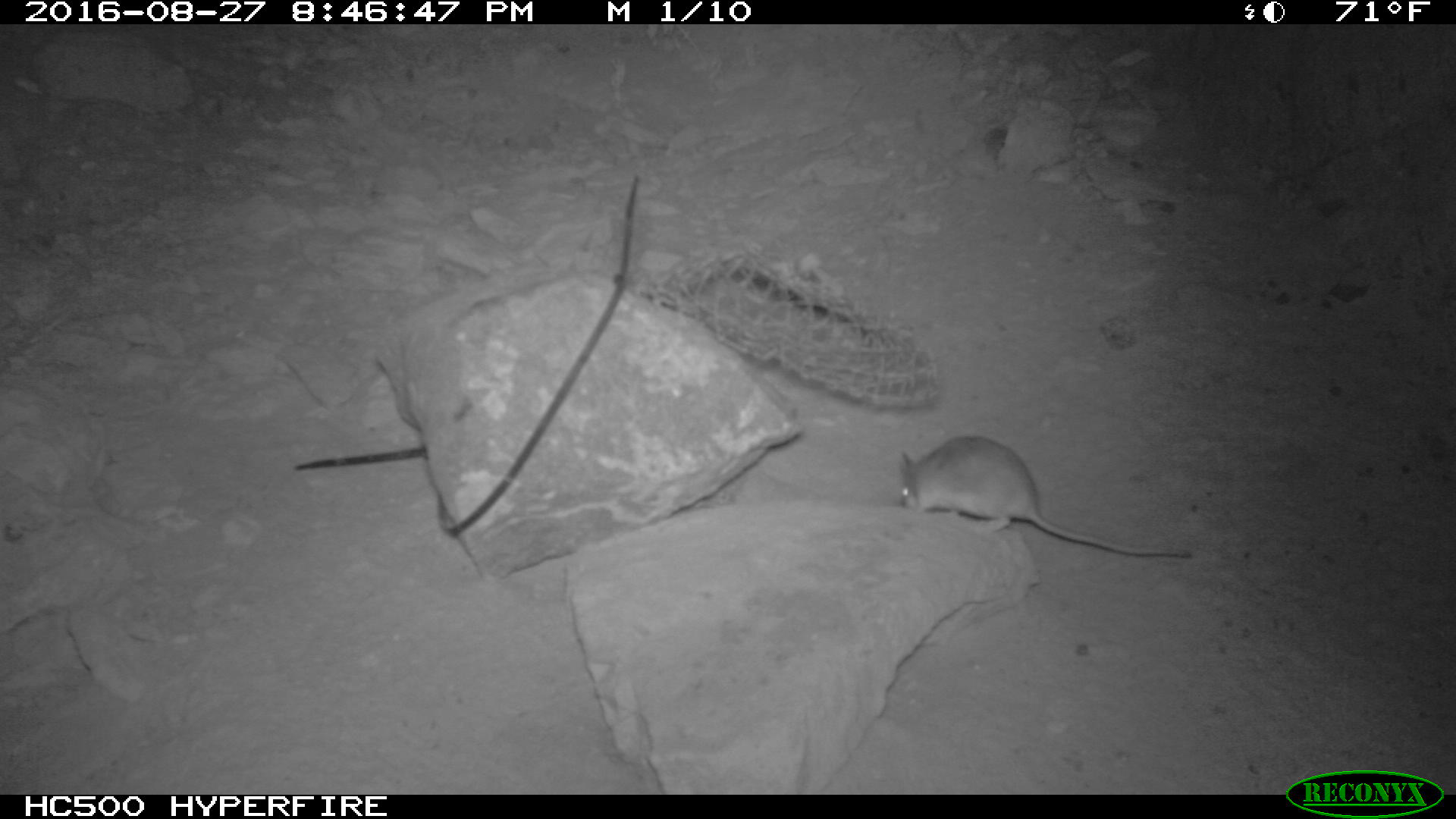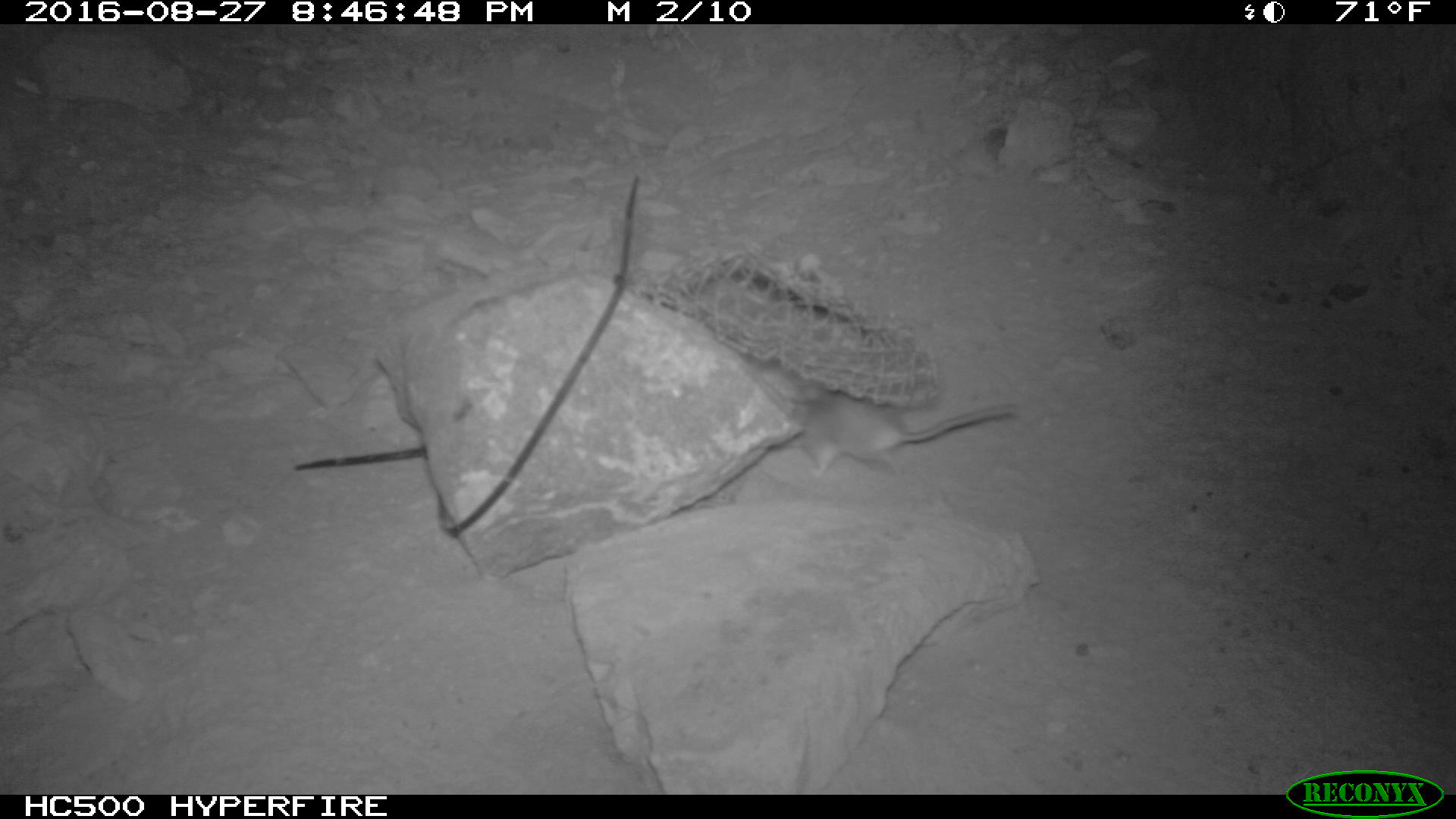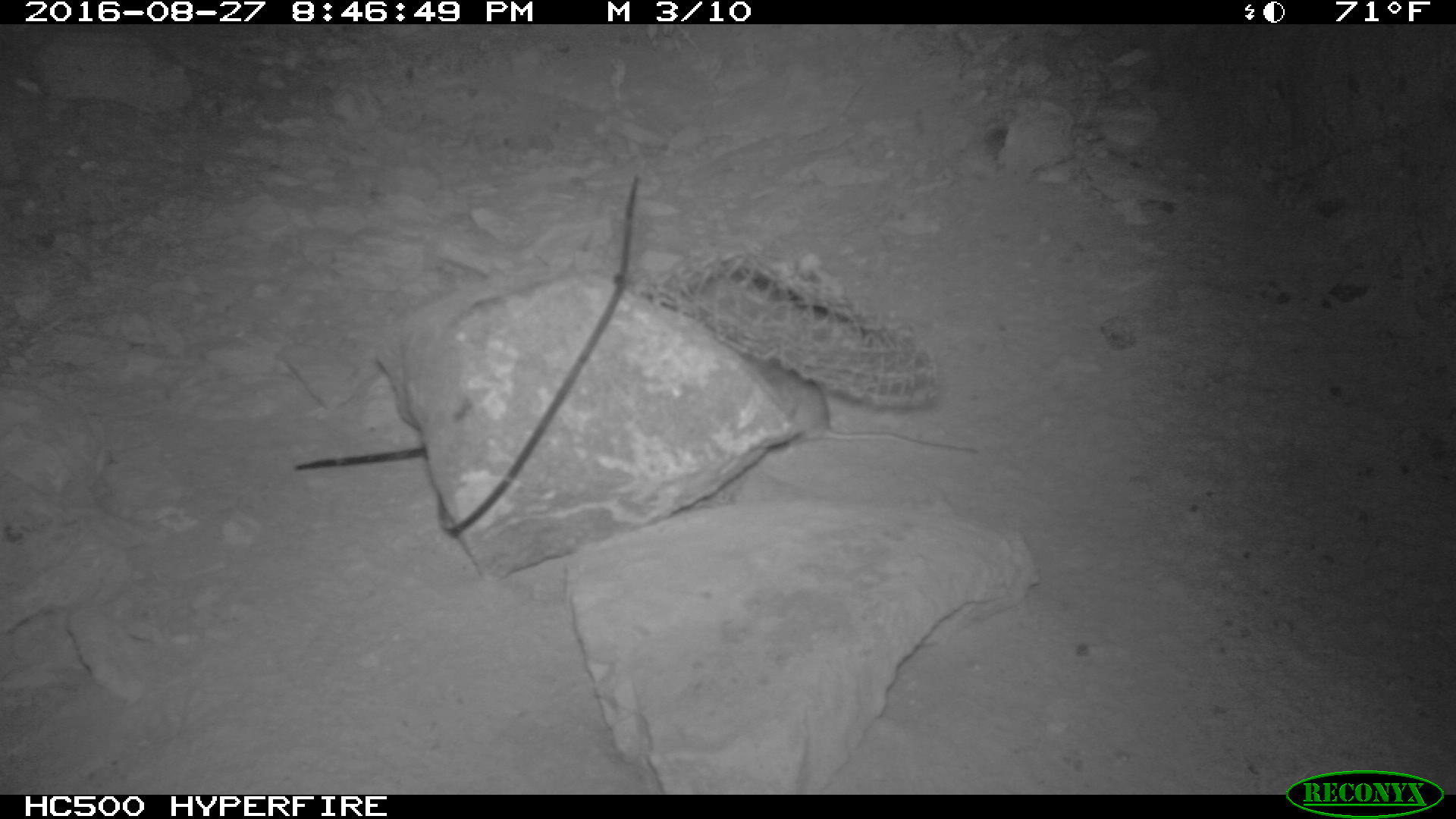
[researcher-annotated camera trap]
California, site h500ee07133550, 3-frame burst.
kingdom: Animalia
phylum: Chordata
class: Mammalia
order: Rodentia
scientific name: Rodentia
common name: rodent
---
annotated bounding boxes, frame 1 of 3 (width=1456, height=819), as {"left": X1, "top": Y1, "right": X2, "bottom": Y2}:
rodent: {"left": 899, "top": 435, "right": 1190, "bottom": 557}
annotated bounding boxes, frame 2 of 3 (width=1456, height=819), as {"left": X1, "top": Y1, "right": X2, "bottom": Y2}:
rodent: {"left": 797, "top": 392, "right": 1016, "bottom": 475}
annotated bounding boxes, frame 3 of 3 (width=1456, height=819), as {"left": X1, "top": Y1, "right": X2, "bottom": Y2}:
rodent: {"left": 757, "top": 367, "right": 980, "bottom": 453}